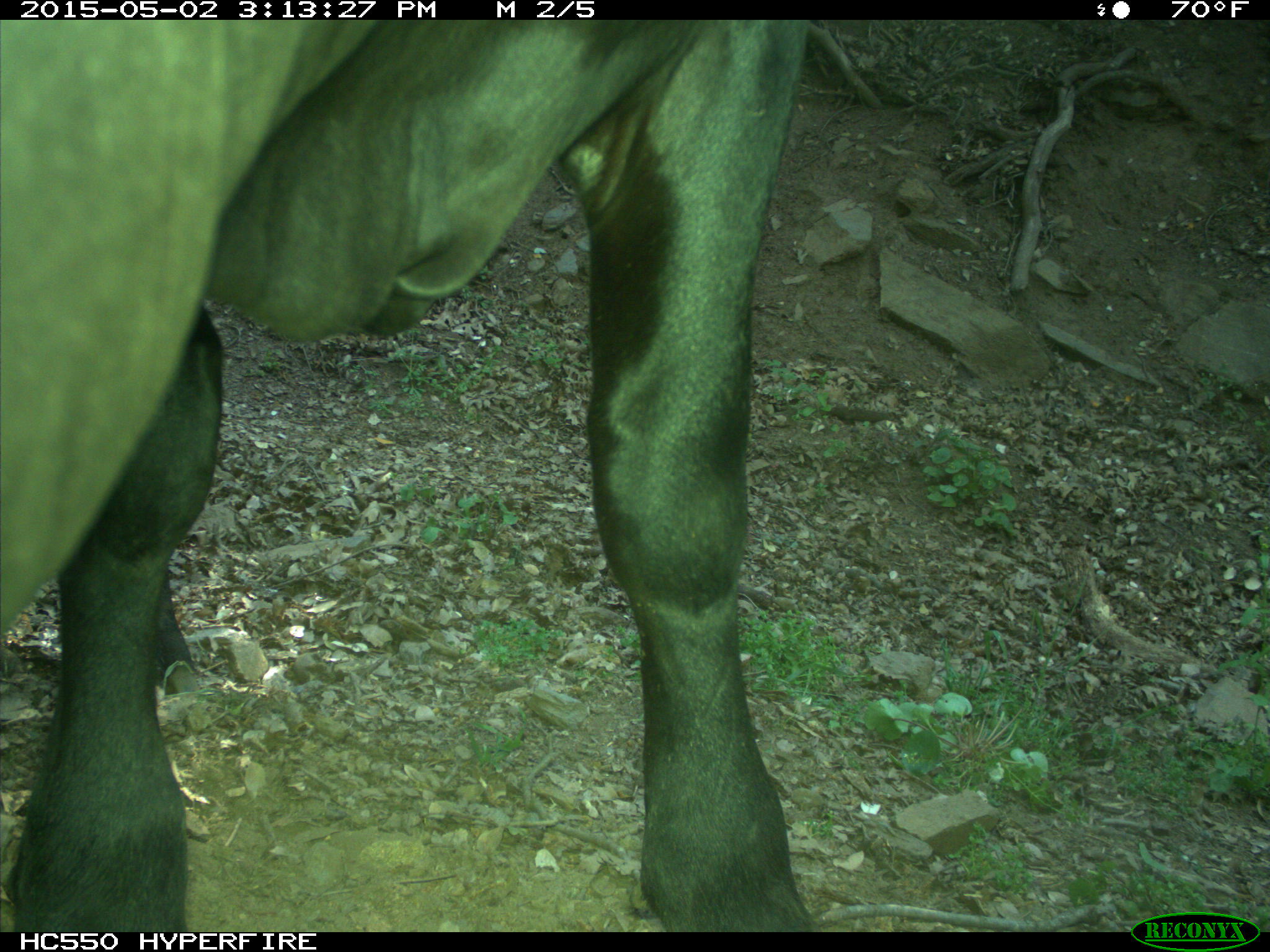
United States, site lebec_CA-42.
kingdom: Animalia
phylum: Chordata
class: Mammalia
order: Artiodactyla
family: Bovidae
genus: Bos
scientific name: Bos taurus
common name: domestic cow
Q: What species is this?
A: Bos taurus (domestic cow).